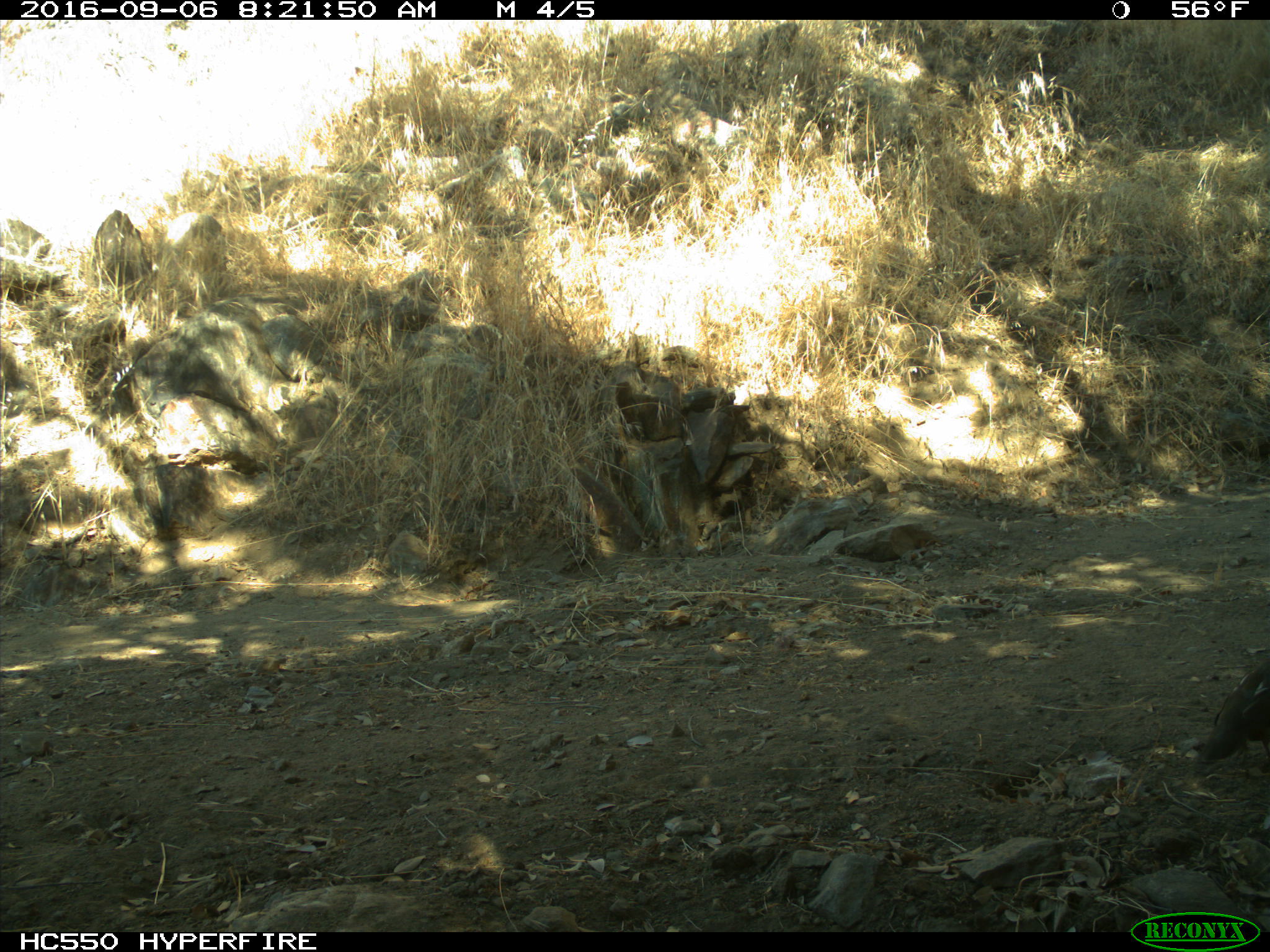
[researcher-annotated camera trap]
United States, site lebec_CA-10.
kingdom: Animalia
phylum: Chordata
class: Aves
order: Galliformes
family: Odontophoridae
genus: Callipepla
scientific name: Callipepla californica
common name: california quail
Callipepla californica (california quail).